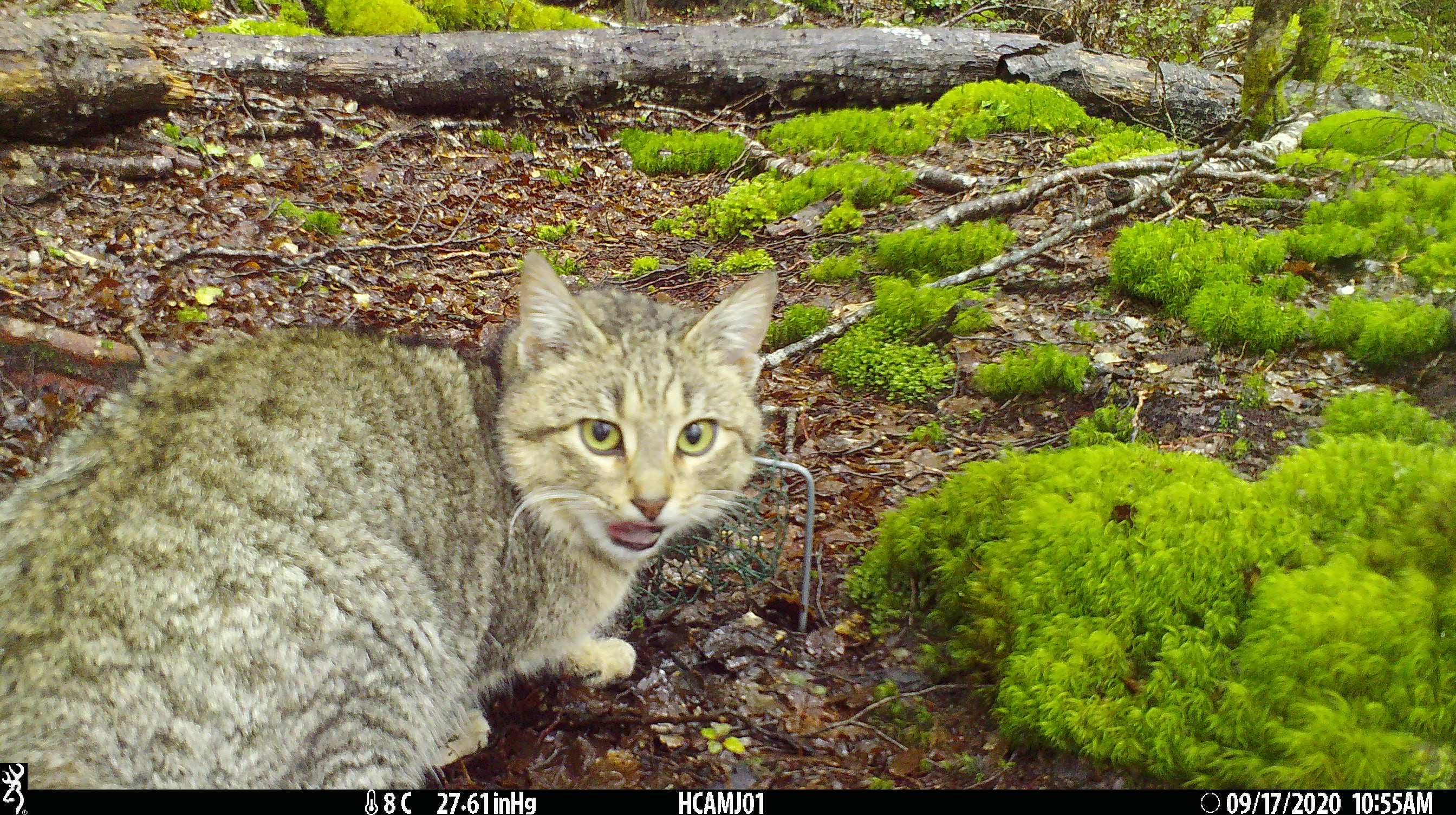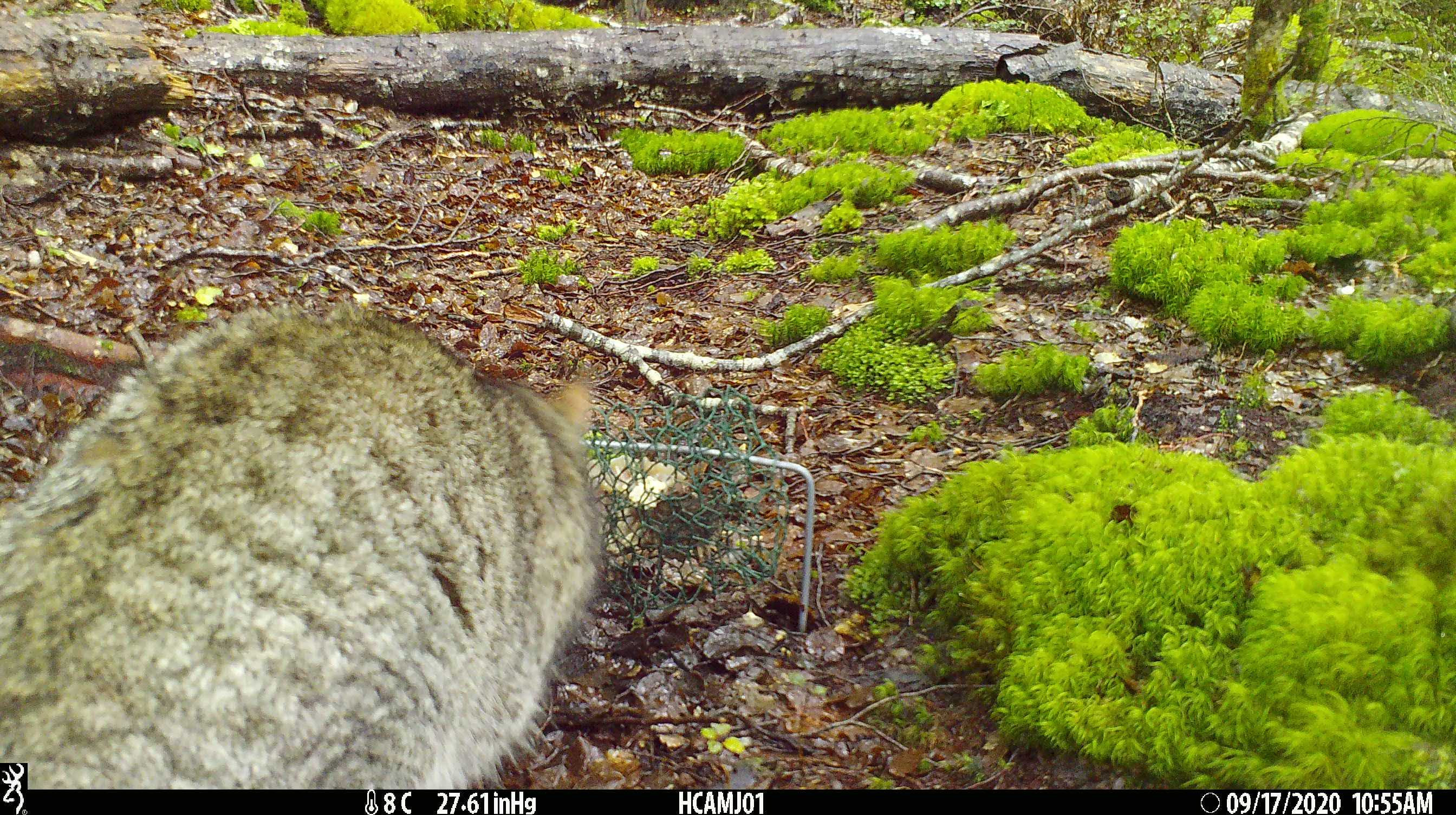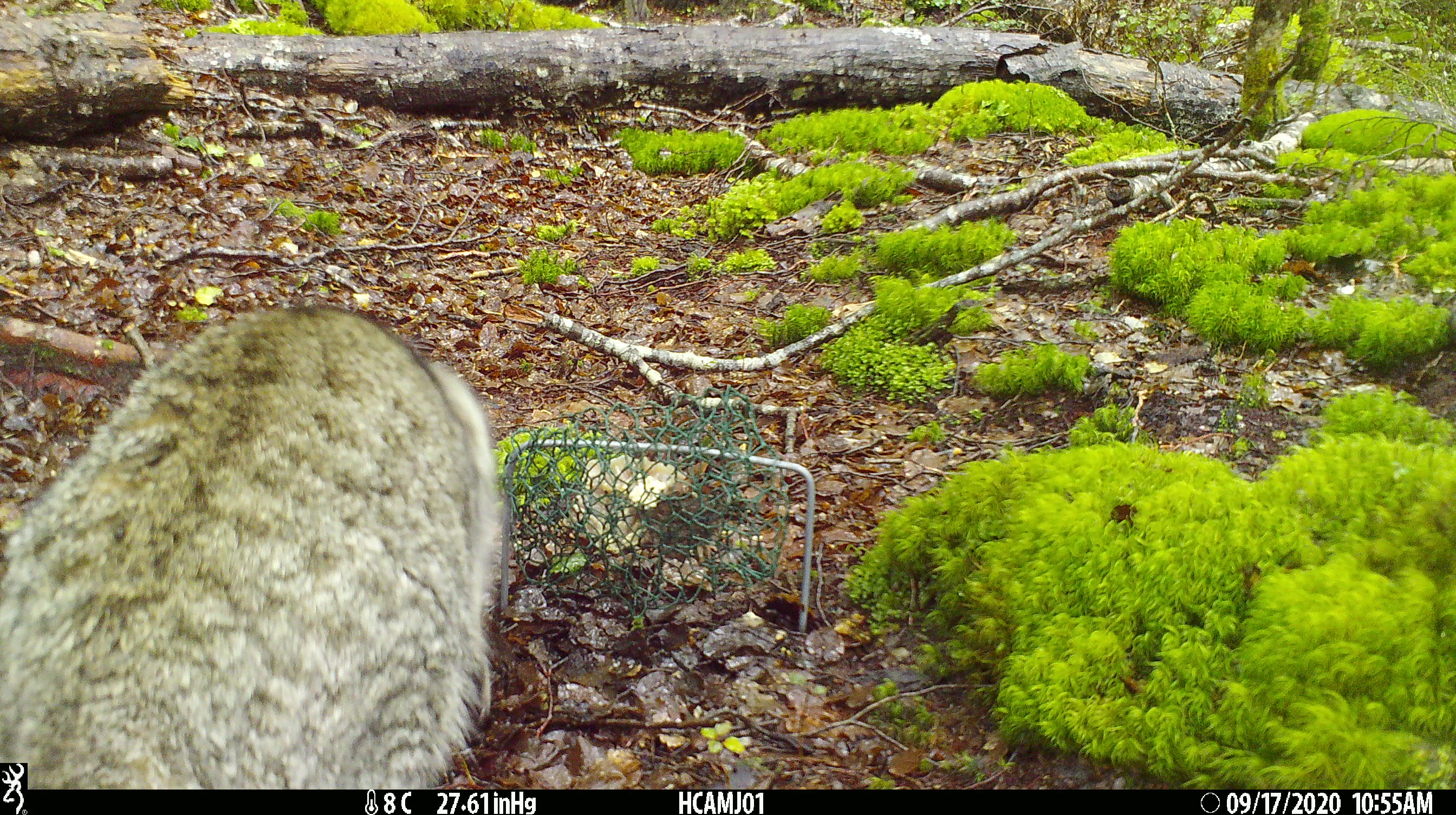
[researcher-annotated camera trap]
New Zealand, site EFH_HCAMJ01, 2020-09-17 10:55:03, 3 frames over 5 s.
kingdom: Animalia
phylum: Chordata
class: Mammalia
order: Carnivora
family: Felidae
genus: Felis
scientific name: Felis catus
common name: domestic cat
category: cat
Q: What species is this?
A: Cat (domestic cat) (Felis catus).